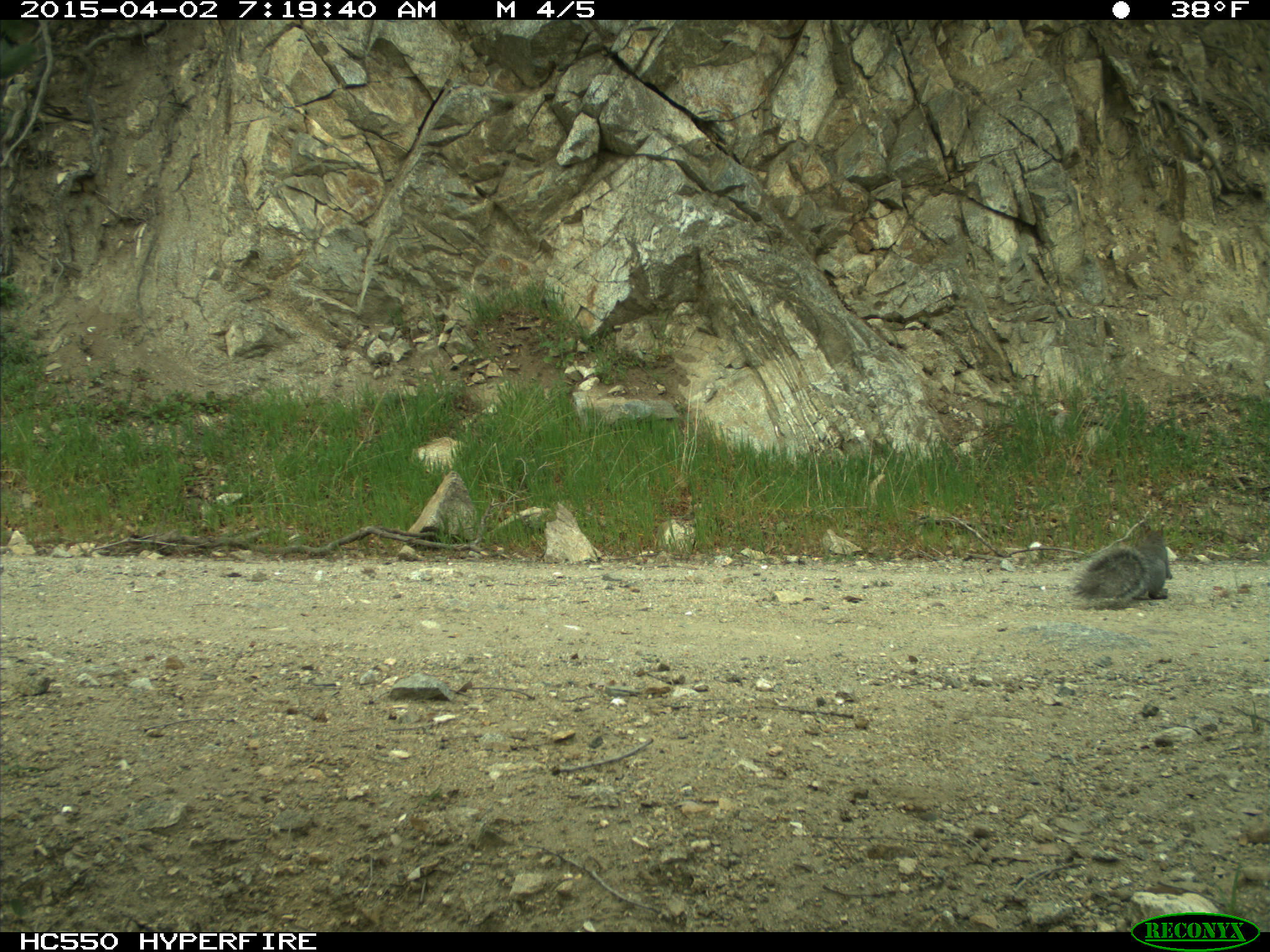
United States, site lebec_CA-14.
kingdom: Animalia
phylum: Chordata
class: Mammalia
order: Rodentia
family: Sciuridae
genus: Sciurus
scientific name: Sciurus carolinensis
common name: eastern gray squirrel